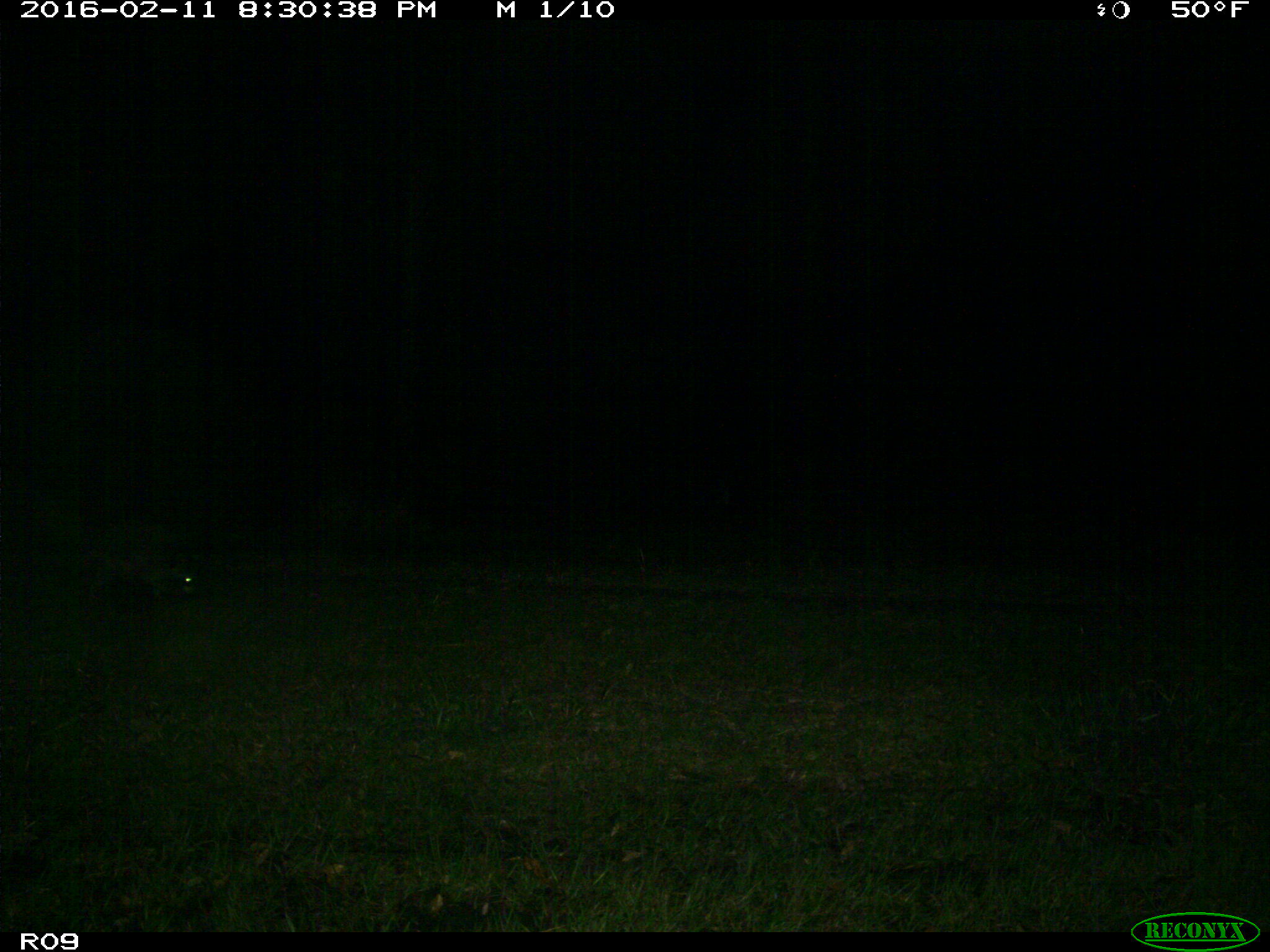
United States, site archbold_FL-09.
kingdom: Animalia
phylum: Chordata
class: Mammalia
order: Carnivora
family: Procyonidae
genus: Procyon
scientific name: Procyon lotor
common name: common raccoon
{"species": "Procyon lotor (common raccoon)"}